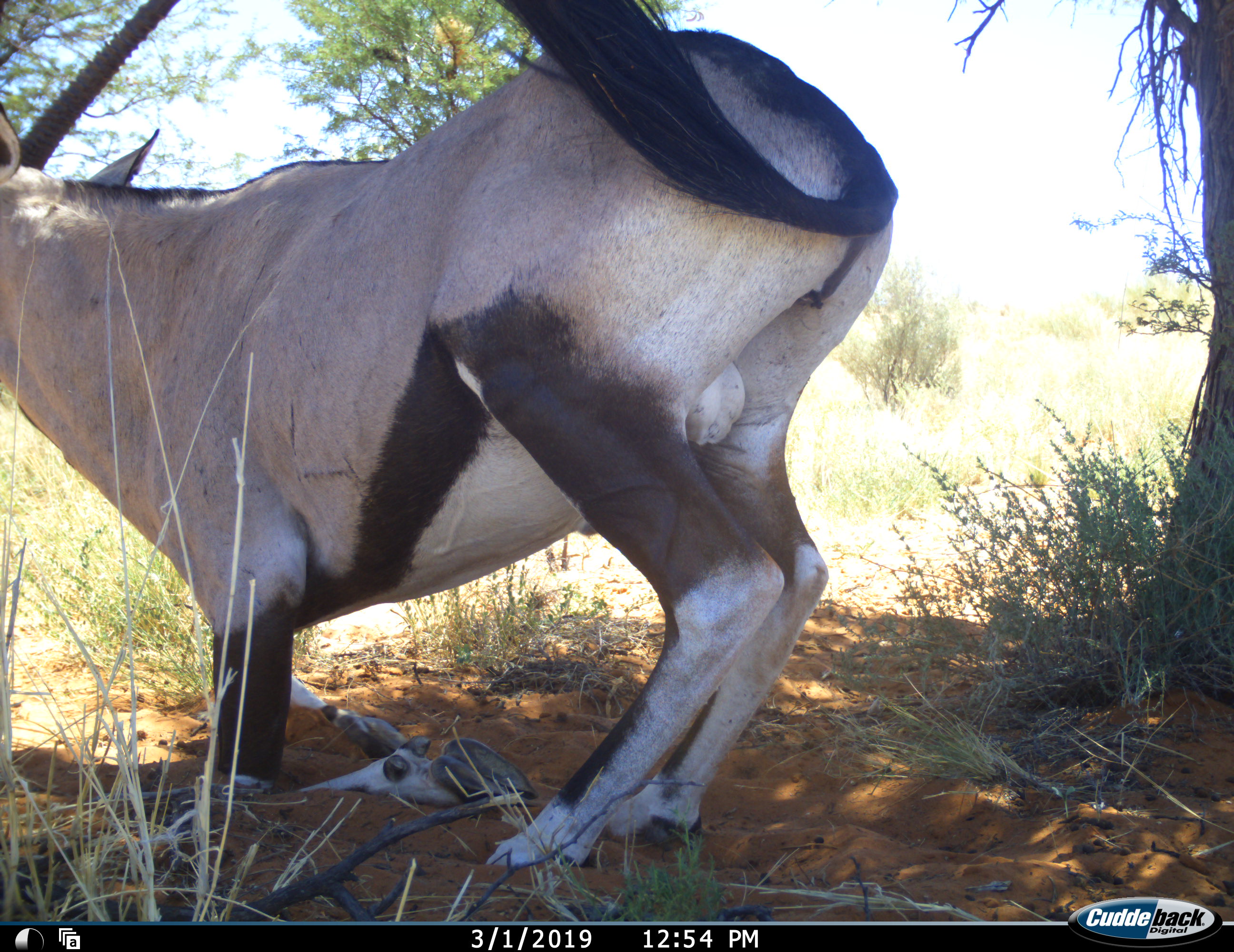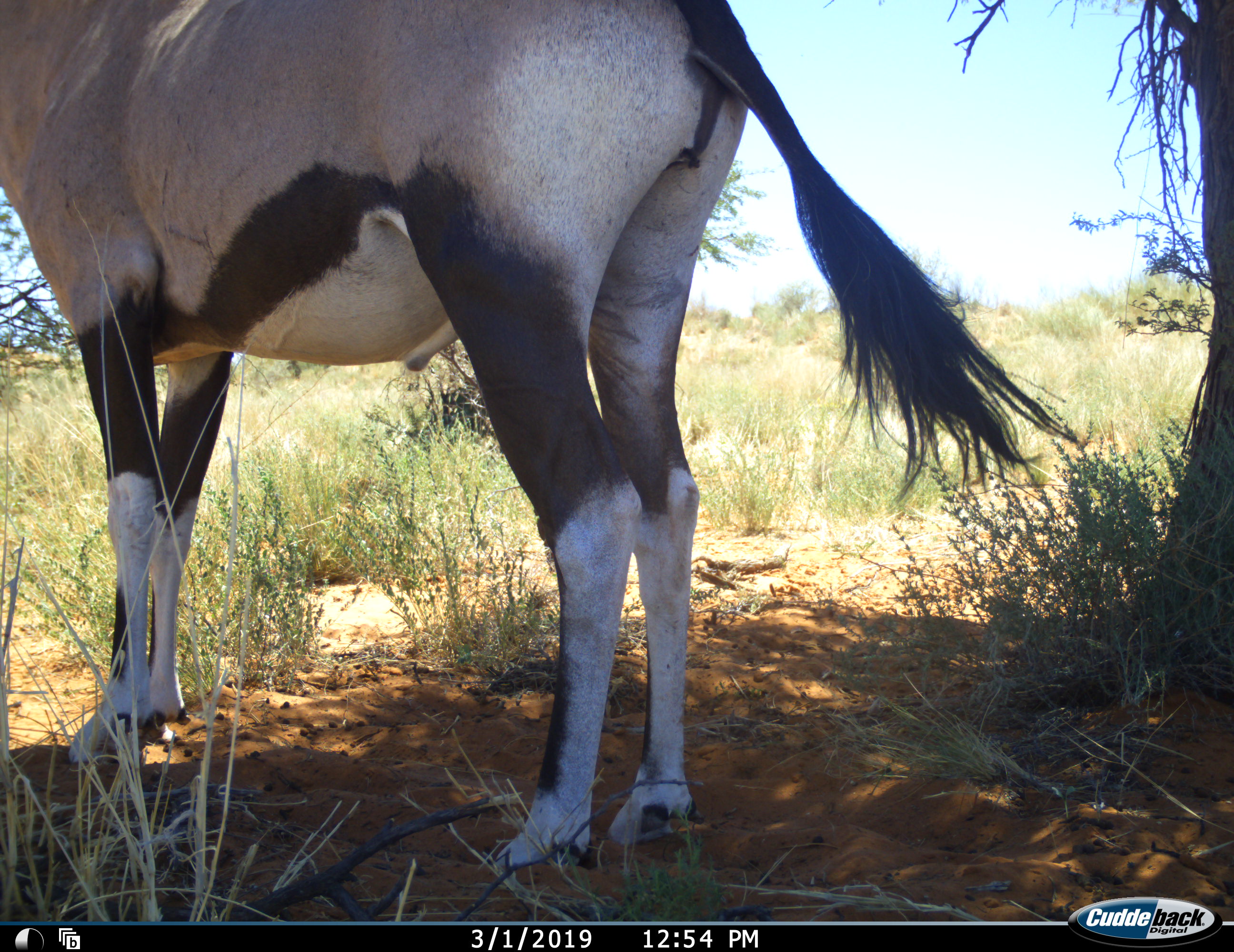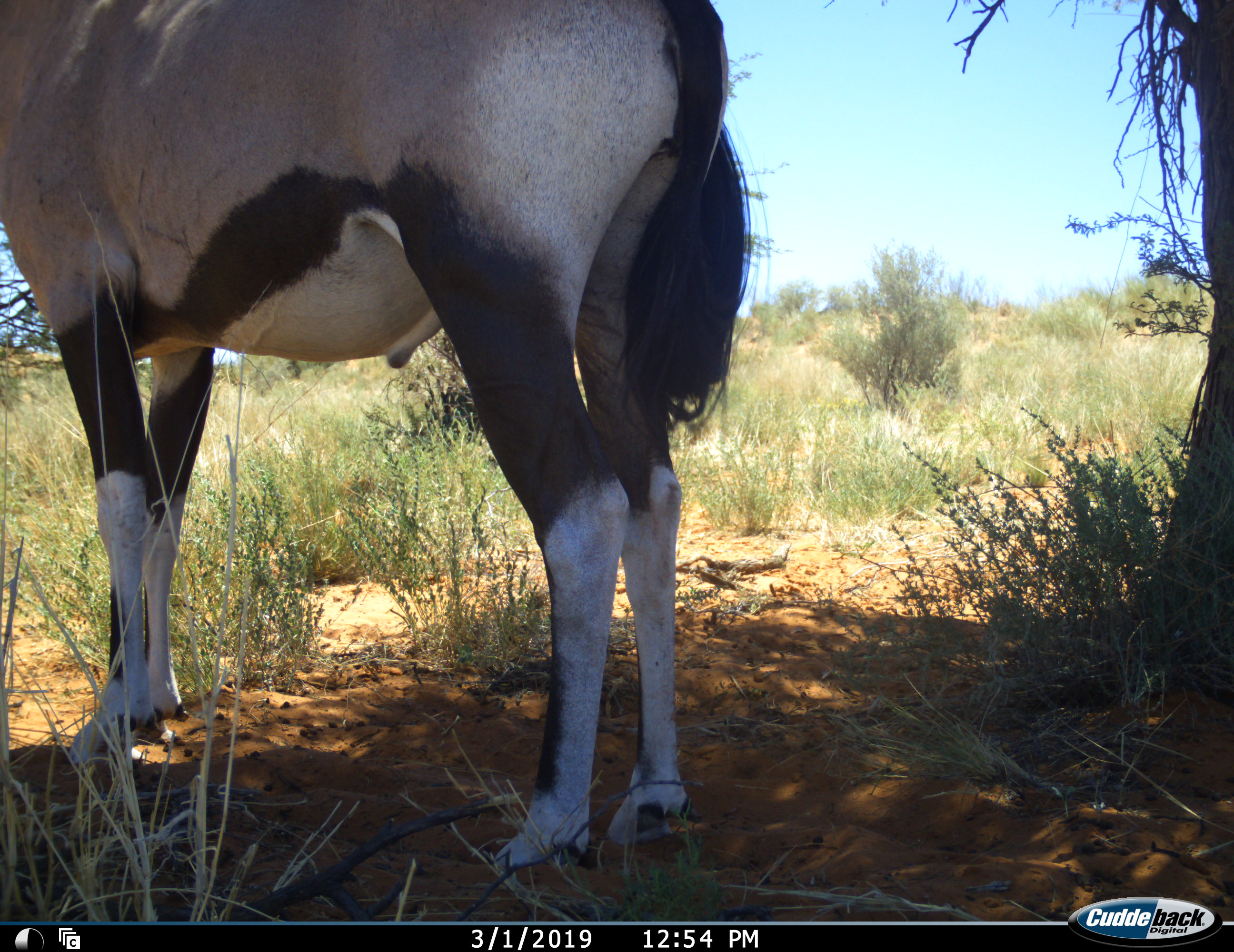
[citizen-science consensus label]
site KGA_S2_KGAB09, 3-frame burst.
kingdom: Animalia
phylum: Chordata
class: Mammalia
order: Artiodactyla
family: Bovidae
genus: Oryx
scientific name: Oryx gazella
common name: gemsbok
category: oryx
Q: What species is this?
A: Oryx (gemsbok) (Oryx gazella).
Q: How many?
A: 1.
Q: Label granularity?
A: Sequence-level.